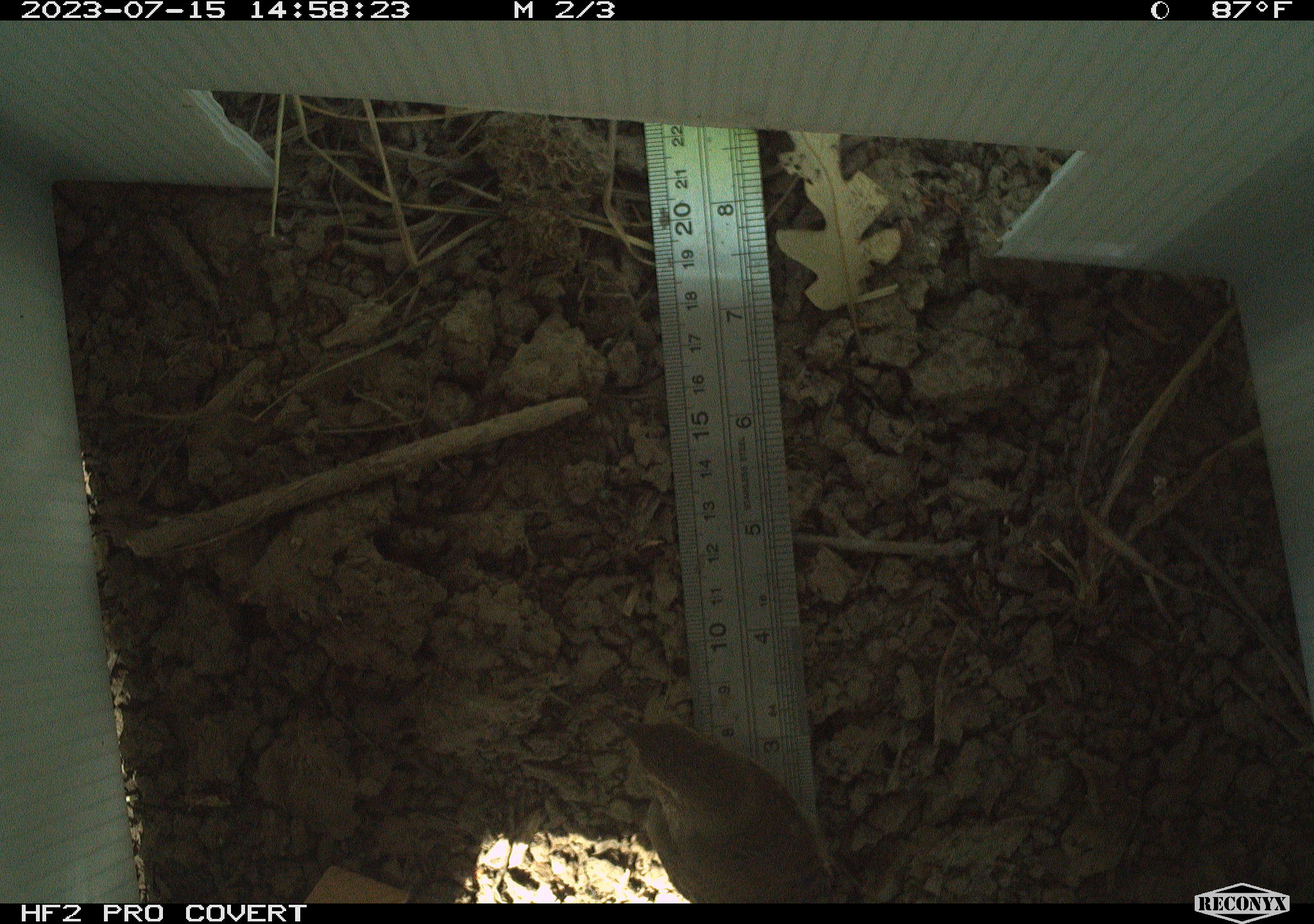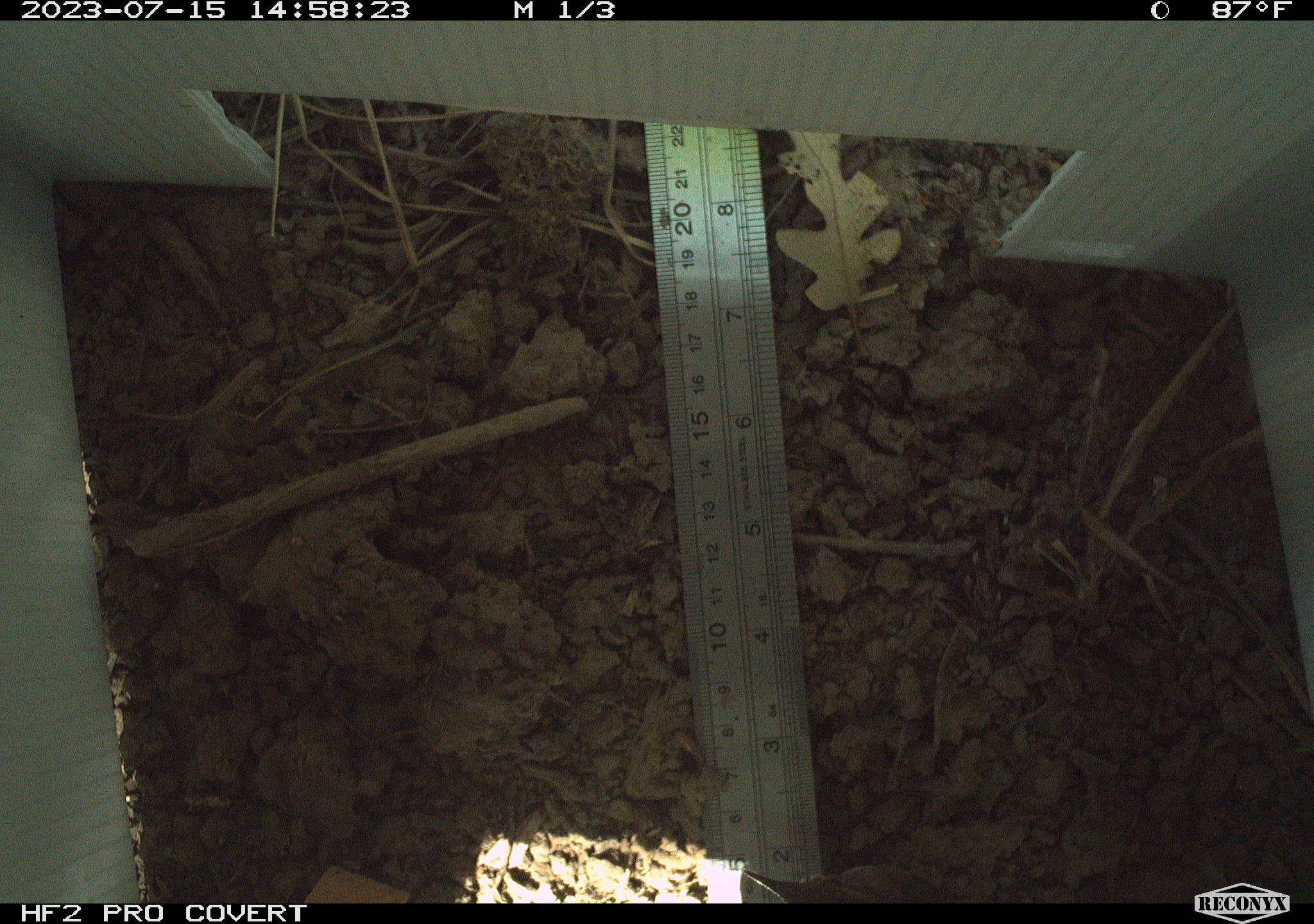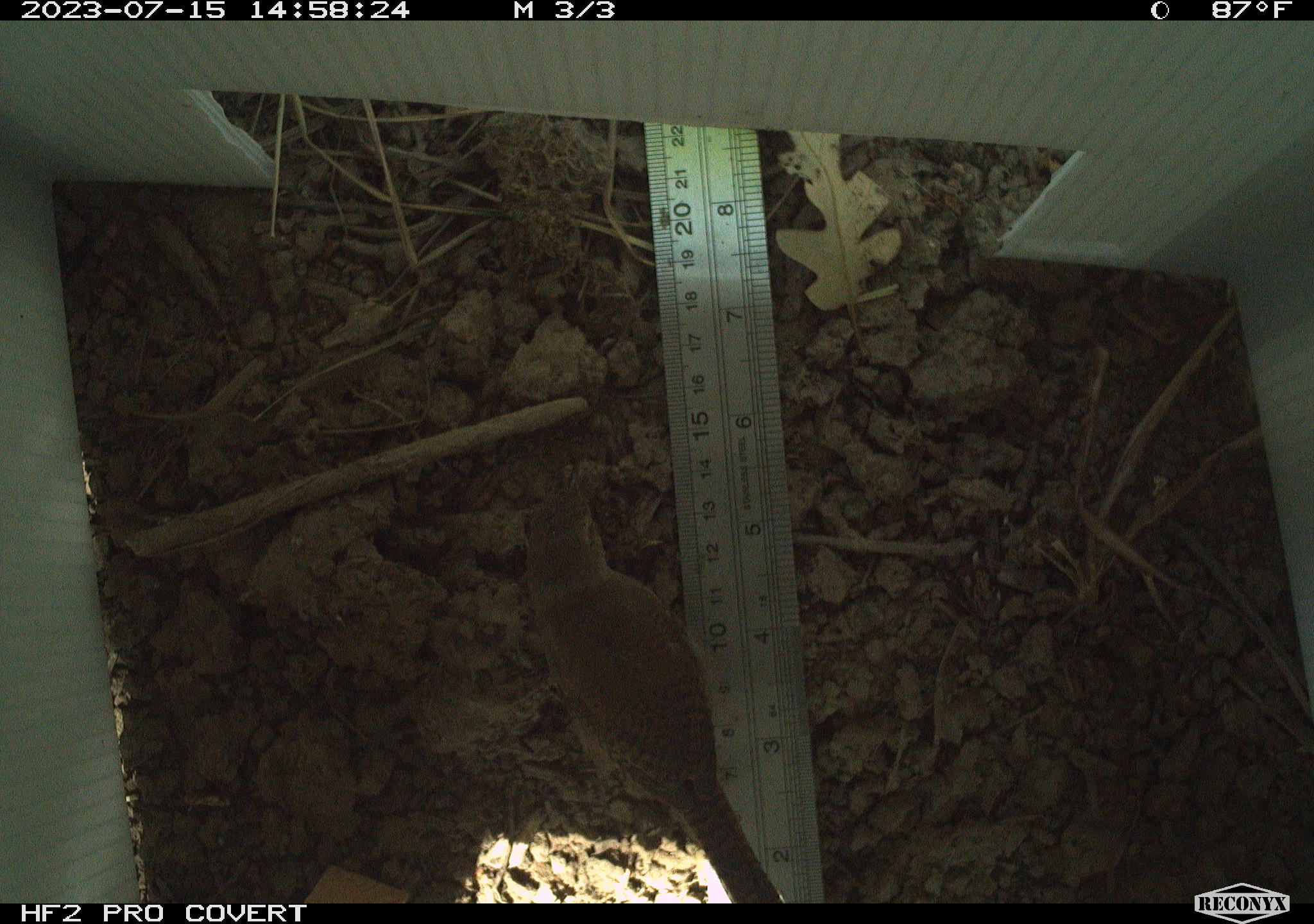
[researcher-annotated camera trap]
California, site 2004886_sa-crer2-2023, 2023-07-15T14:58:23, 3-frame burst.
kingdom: Animalia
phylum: Chordata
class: Aves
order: Passeriformes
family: Troglodytidae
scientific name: Troglodytidae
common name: wren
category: troglodytidae family